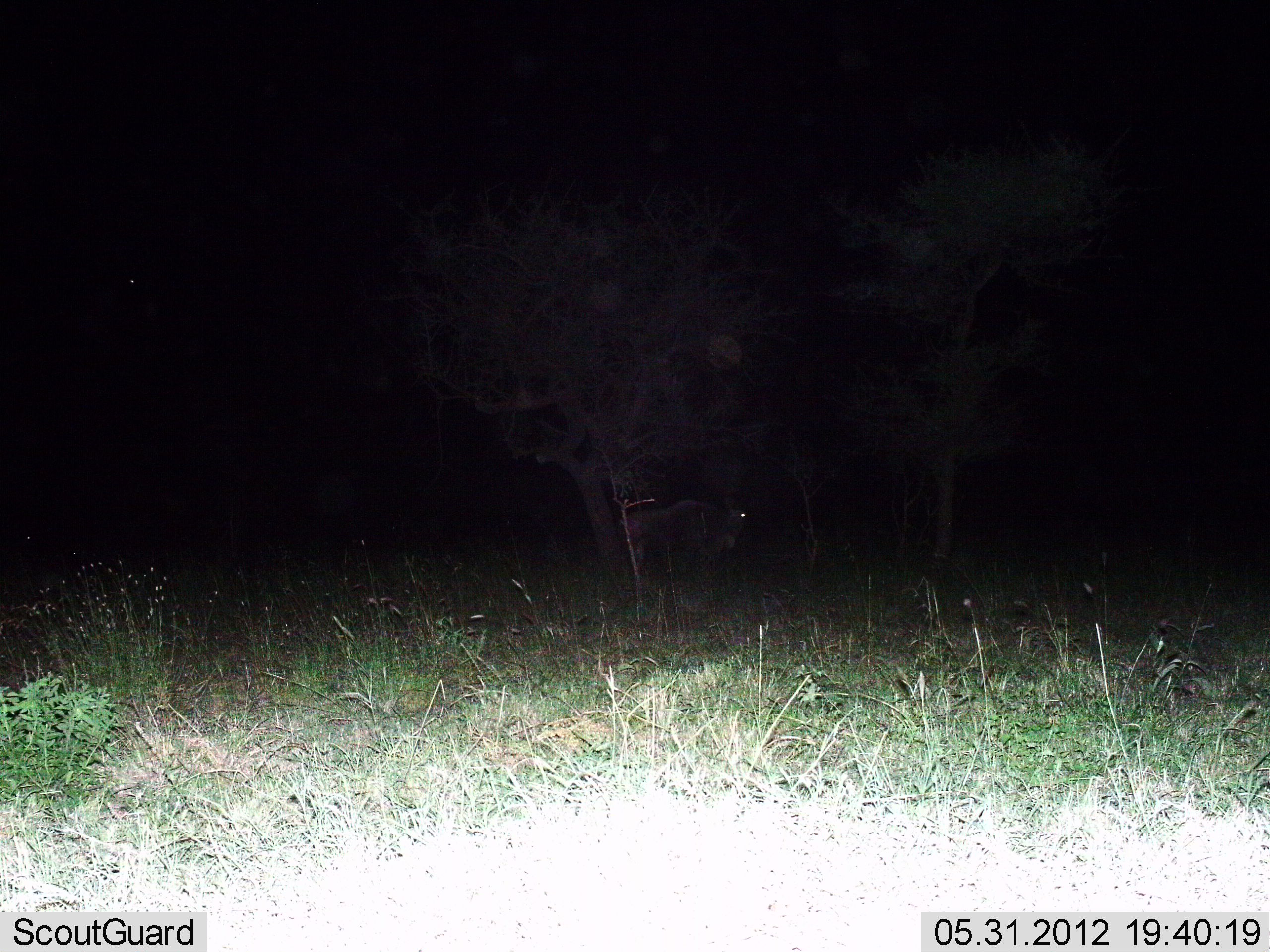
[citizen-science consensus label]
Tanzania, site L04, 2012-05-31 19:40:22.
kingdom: Animalia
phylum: Chordata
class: Mammalia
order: Artiodactyla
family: Bovidae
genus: Connochaetes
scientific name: Connochaetes taurinus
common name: blue wildebeest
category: wildebeest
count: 1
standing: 100%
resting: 0%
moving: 0%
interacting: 0%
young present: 0%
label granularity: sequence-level